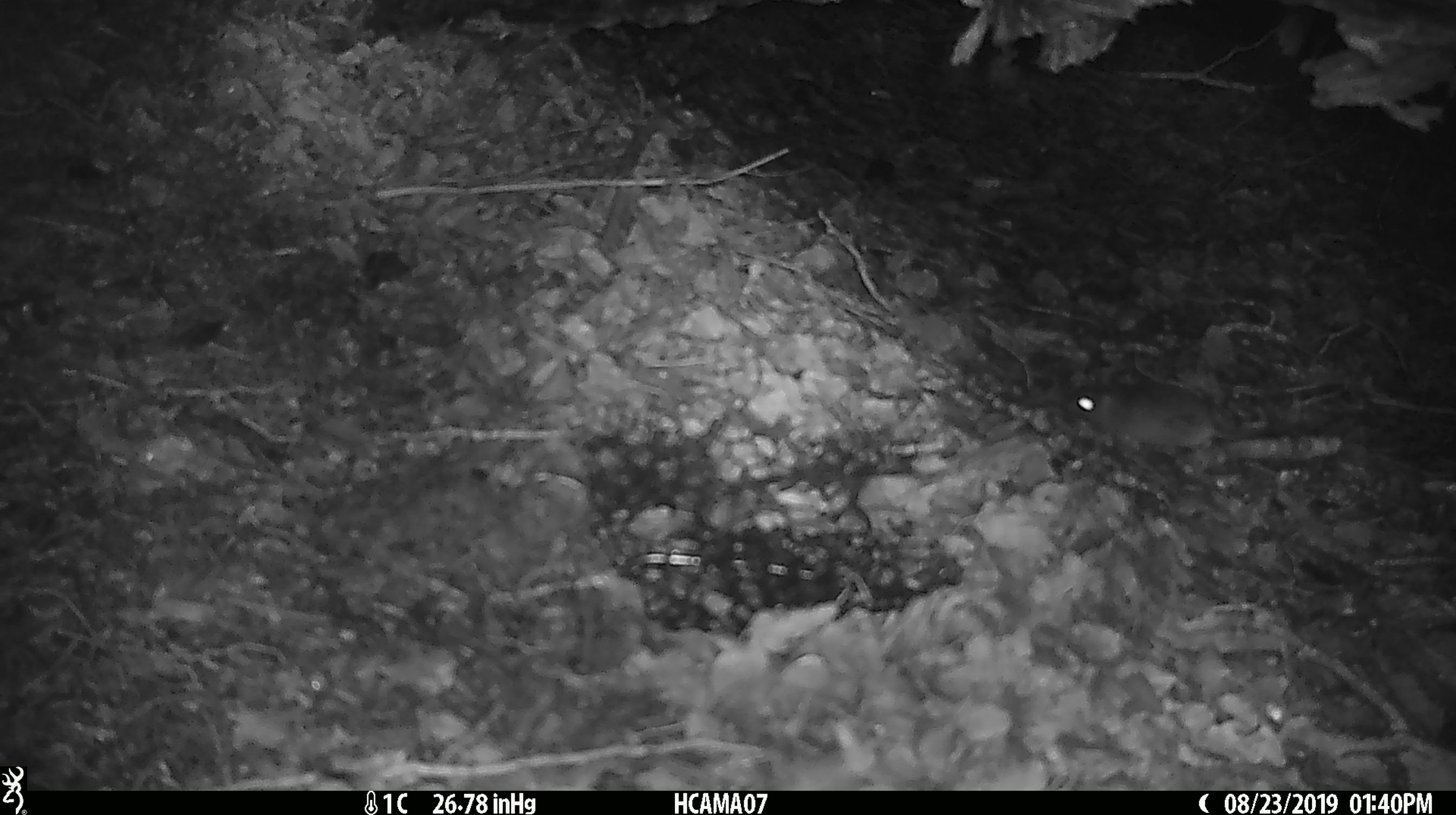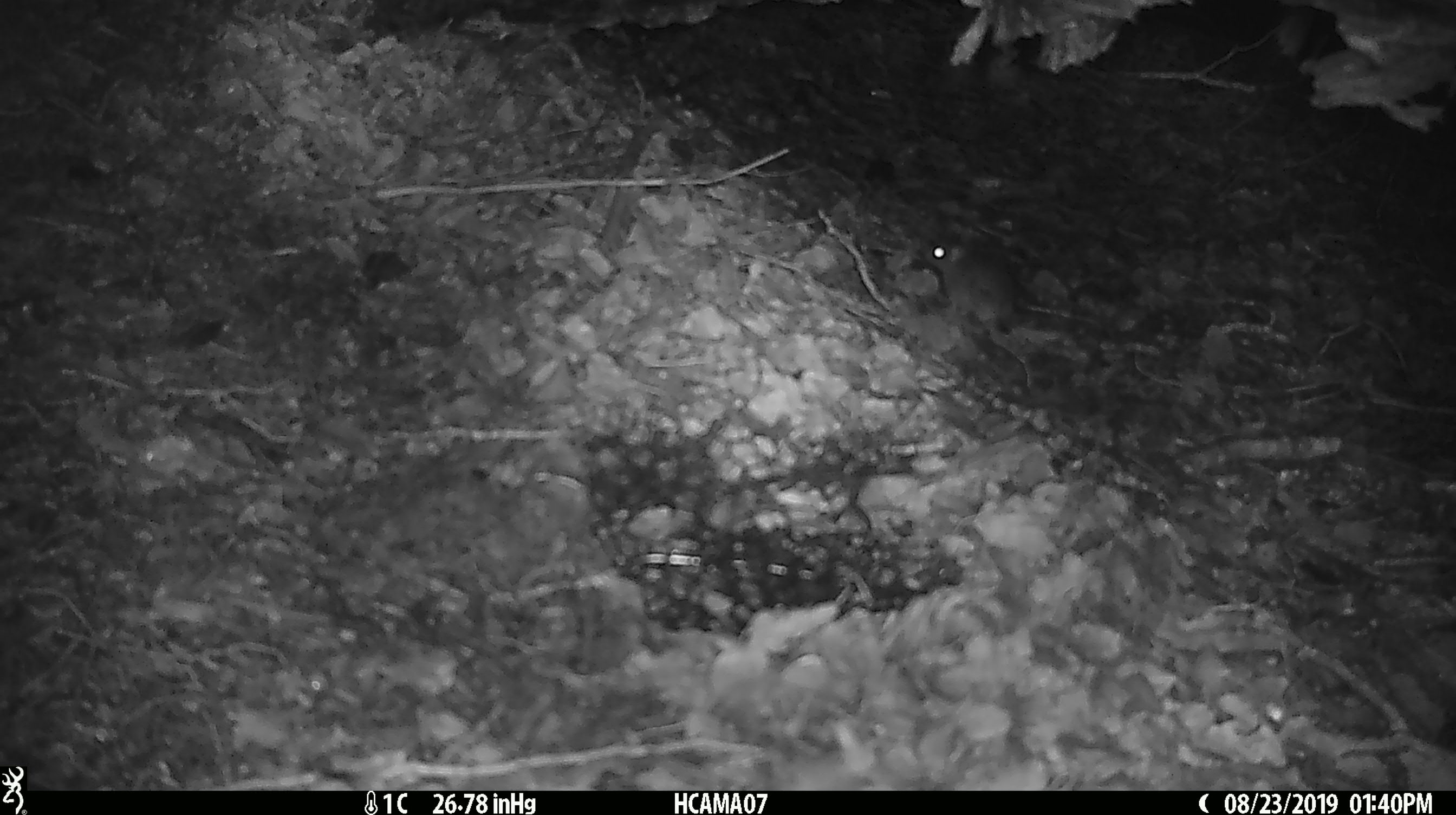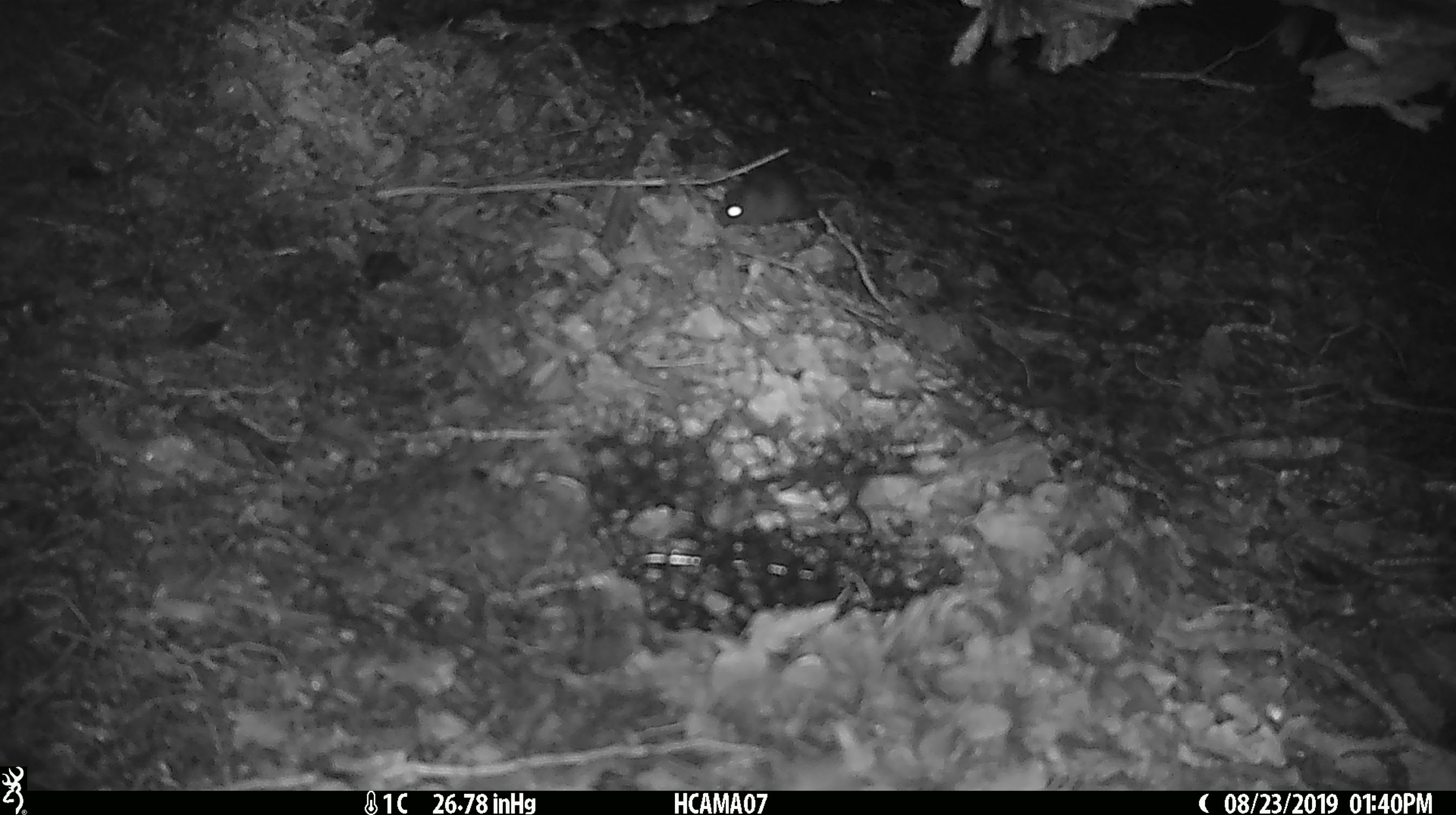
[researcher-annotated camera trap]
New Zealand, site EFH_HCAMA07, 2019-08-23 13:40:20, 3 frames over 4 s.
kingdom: Animalia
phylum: Chordata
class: Mammalia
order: Rodentia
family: Muridae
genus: Mus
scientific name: Mus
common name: mouse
Mouse (Mus).